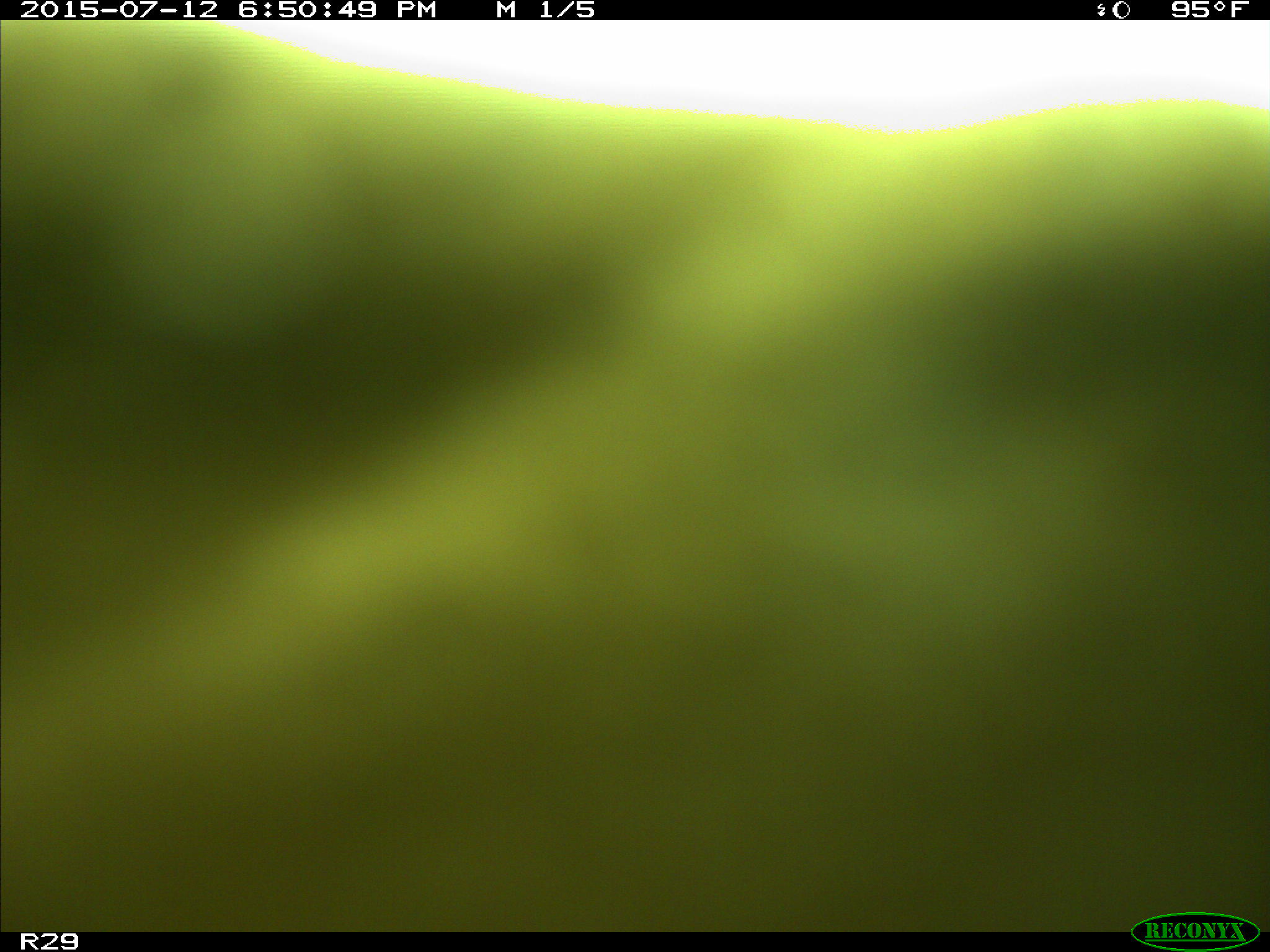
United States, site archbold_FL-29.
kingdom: Animalia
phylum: Chordata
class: Mammalia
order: Artiodactyla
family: Bovidae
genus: Bos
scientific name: Bos taurus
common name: domestic cow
Bos taurus (domestic cow).